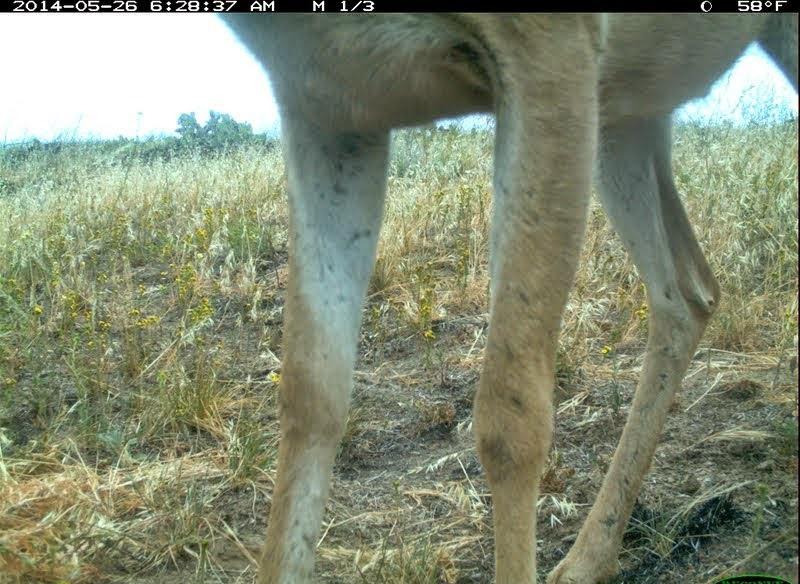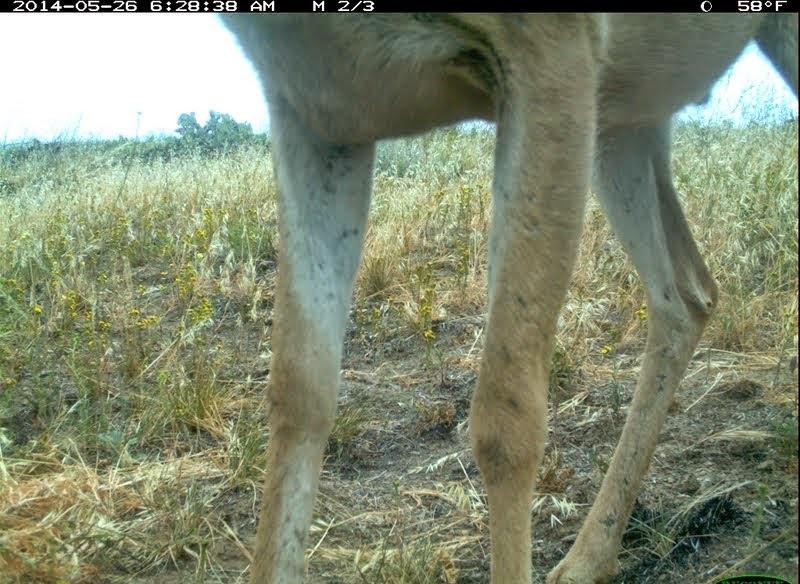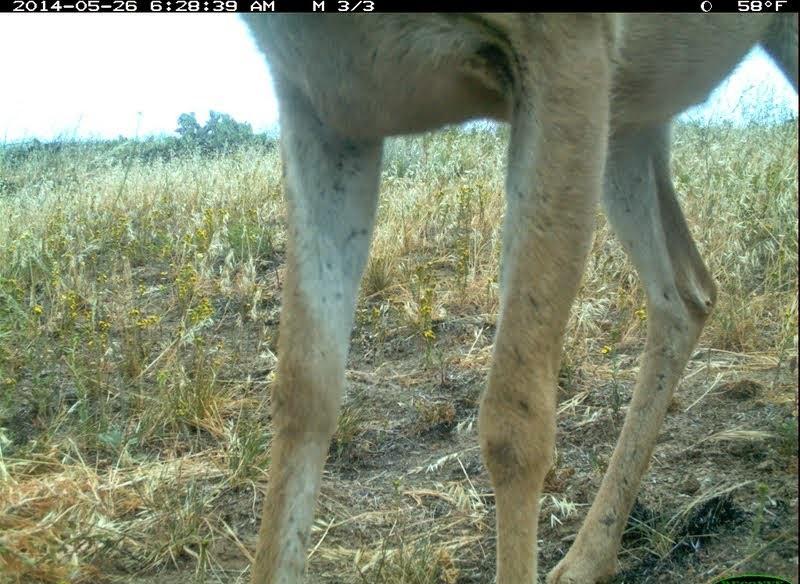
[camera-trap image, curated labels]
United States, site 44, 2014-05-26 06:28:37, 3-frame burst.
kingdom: Animalia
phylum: Chordata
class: Mammalia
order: Artiodactyla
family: Cervidae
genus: Odocoileus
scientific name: Odocoileus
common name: deer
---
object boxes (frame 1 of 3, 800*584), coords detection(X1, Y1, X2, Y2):
deer: detection(215, 13, 800, 583)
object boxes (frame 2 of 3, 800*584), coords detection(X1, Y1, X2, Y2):
deer: detection(213, 13, 799, 583)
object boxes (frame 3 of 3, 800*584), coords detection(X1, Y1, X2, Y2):
deer: detection(234, 12, 800, 583)